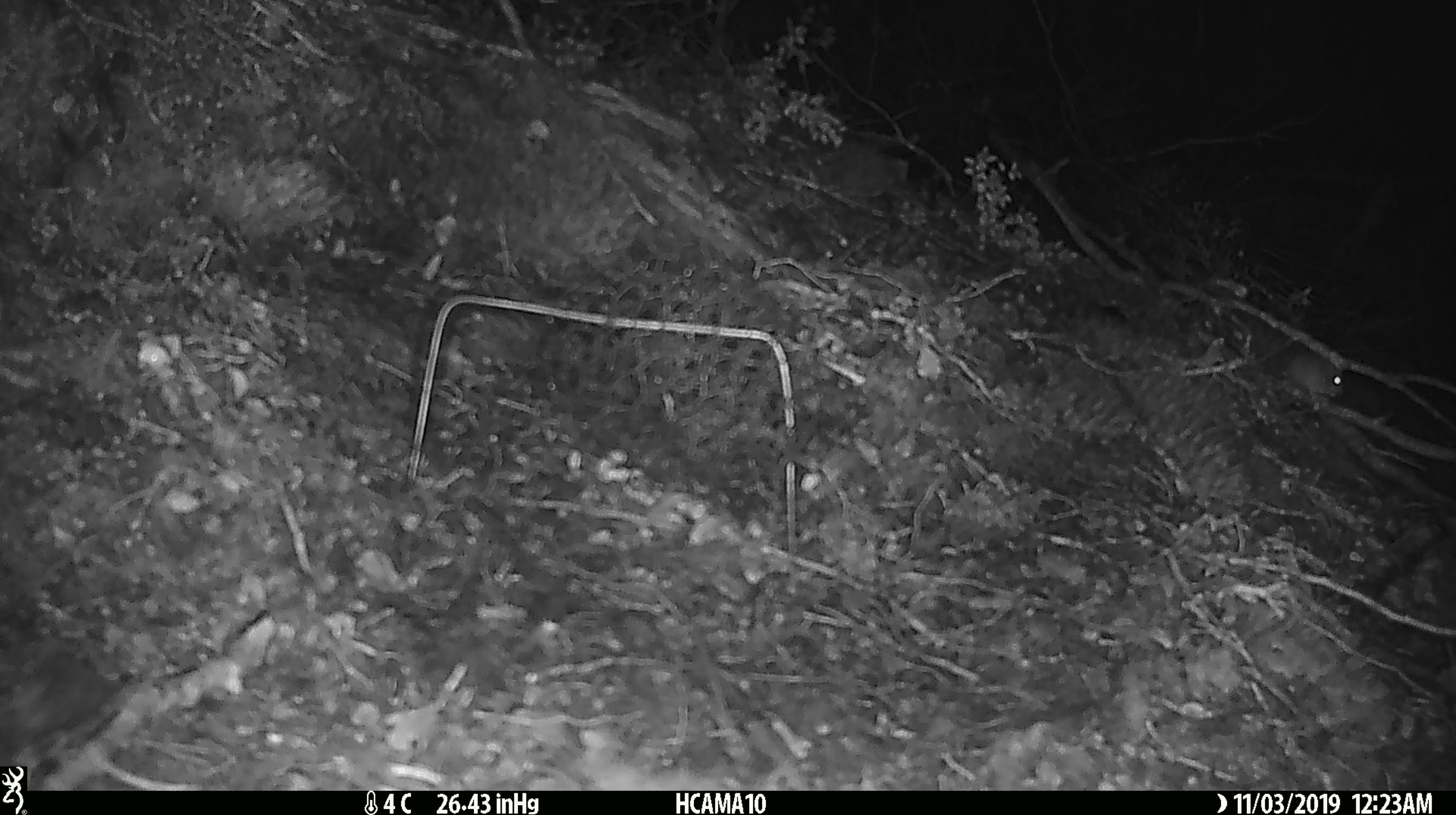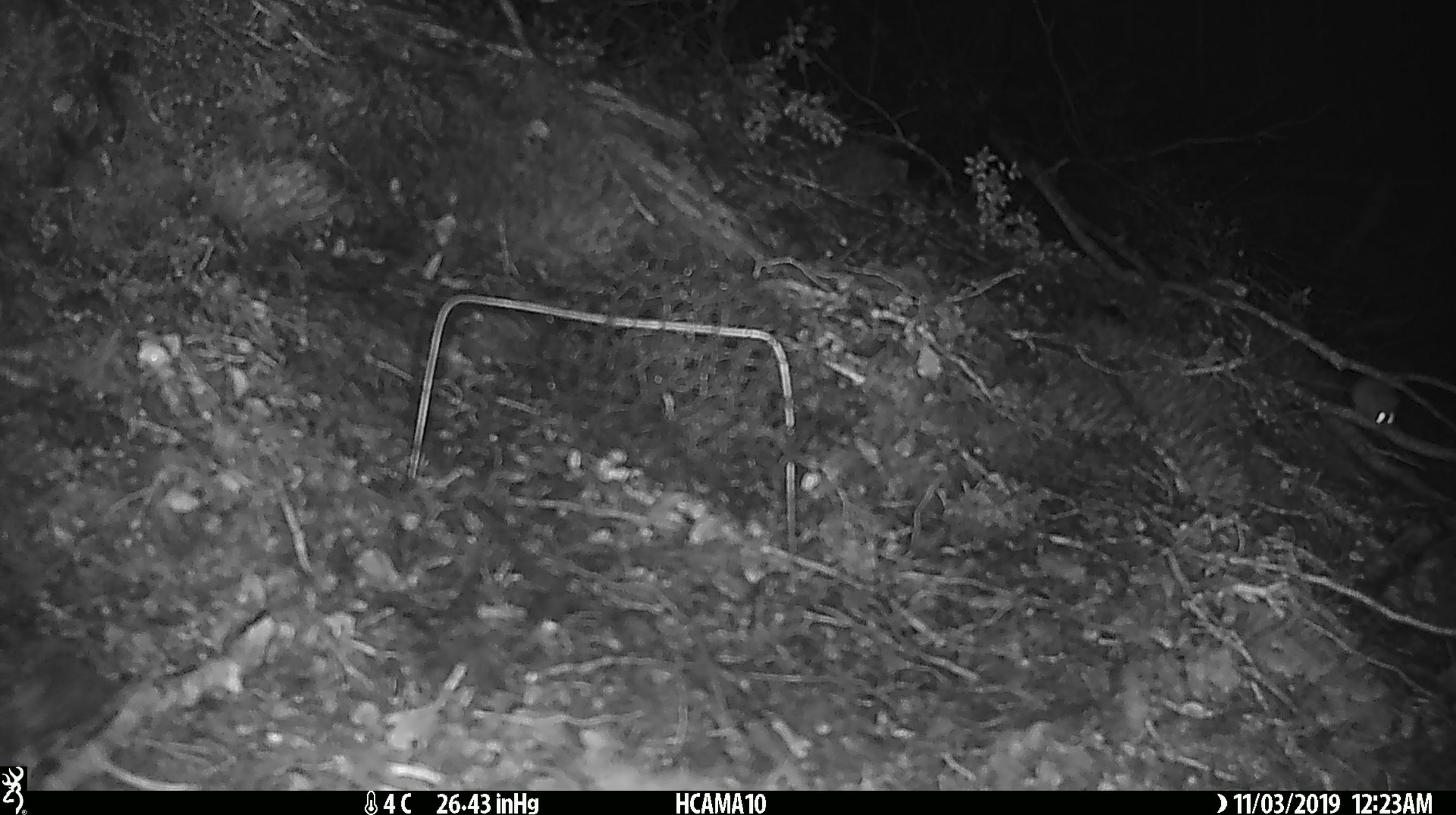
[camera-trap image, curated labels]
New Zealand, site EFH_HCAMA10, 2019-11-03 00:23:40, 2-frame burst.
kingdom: Animalia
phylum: Chordata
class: Mammalia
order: Rodentia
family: Muridae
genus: Mus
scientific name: Mus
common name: mouse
Mouse (Mus).